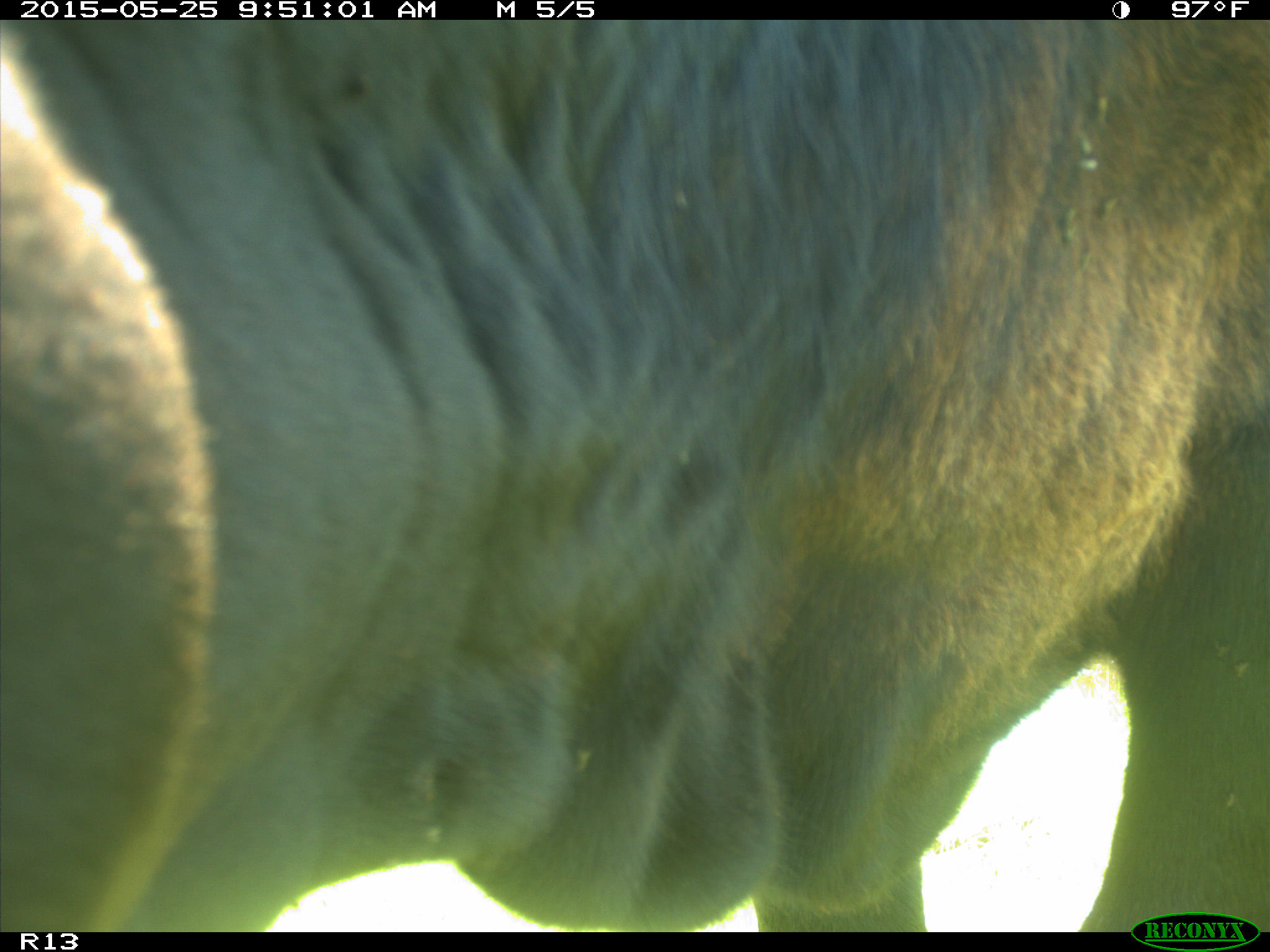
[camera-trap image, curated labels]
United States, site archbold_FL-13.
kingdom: Animalia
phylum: Chordata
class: Mammalia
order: Artiodactyla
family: Bovidae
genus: Bos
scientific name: Bos taurus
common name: domestic cow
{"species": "Bos taurus (domestic cow)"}